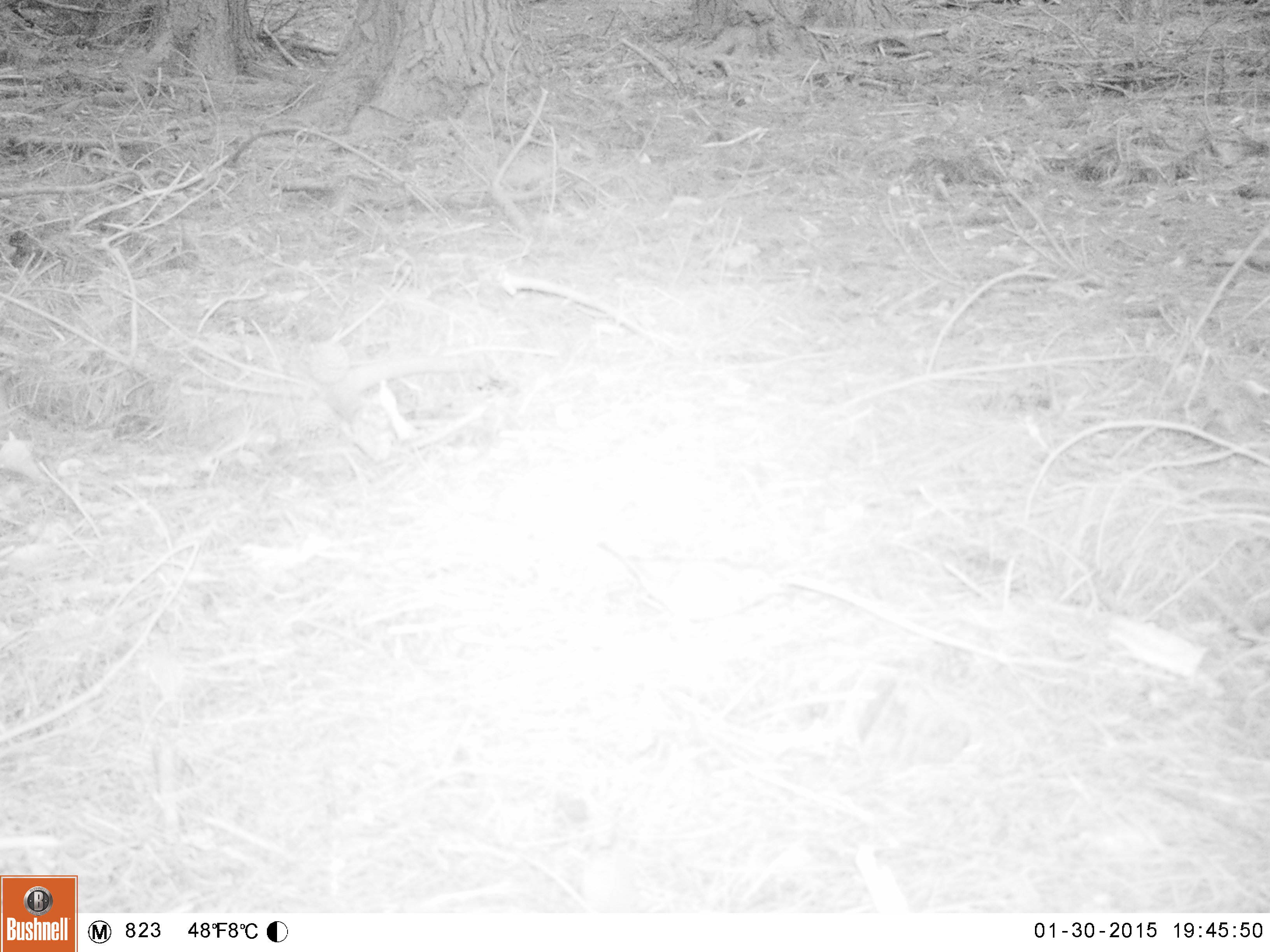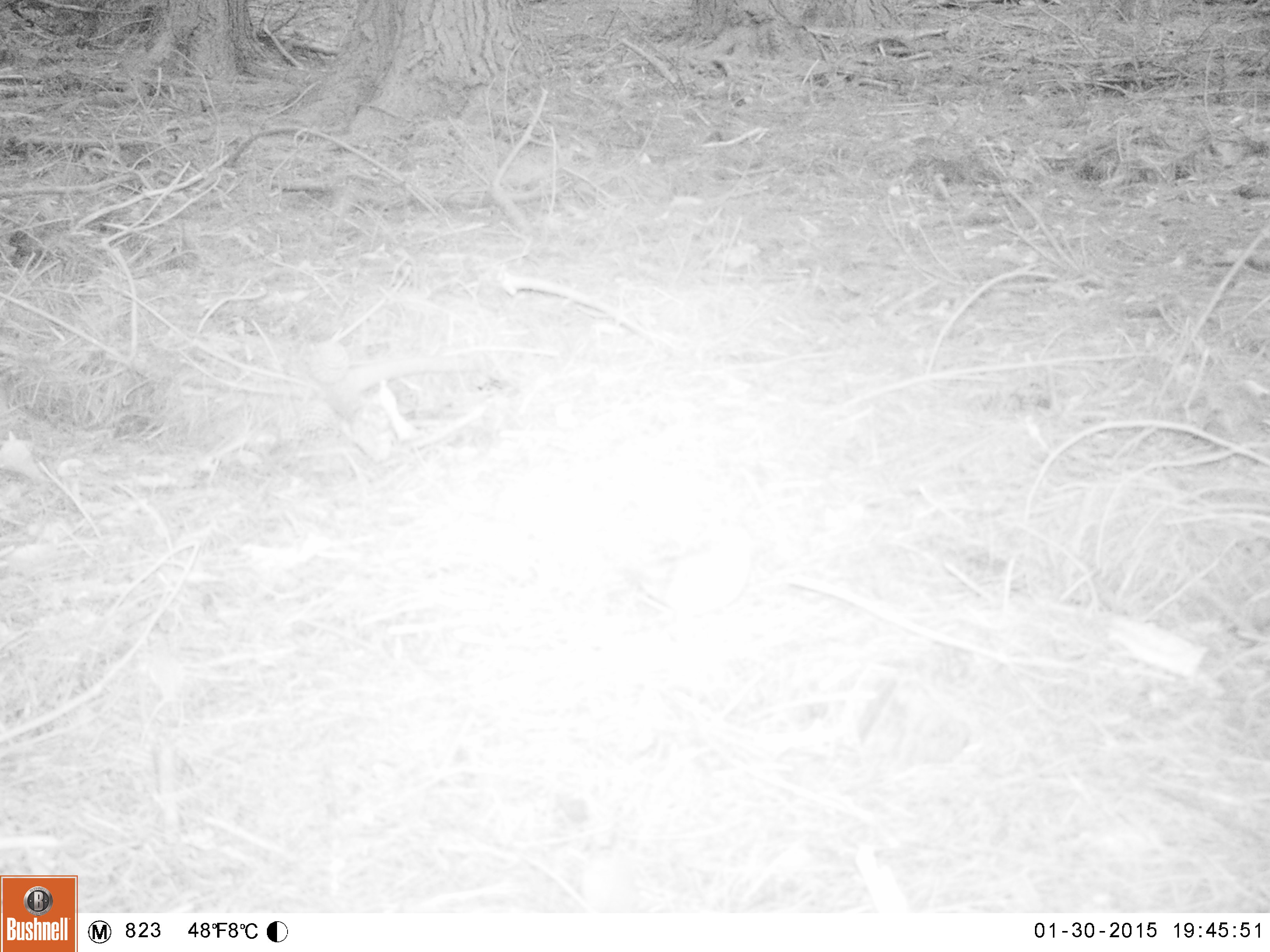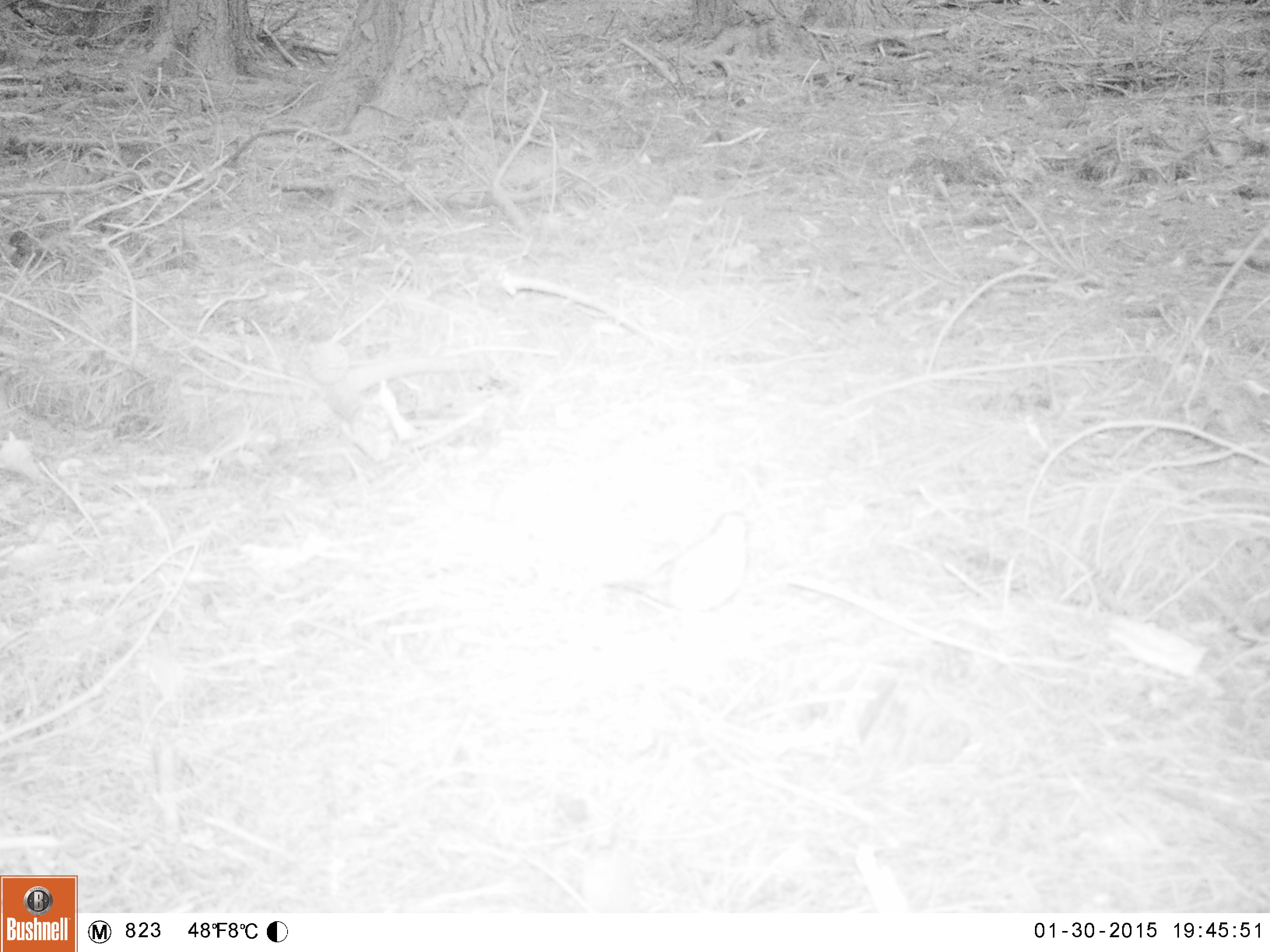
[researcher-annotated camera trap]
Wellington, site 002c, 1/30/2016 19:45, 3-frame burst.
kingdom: Animalia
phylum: Chordata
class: Aves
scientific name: Aves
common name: bird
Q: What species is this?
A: Bird (Aves).